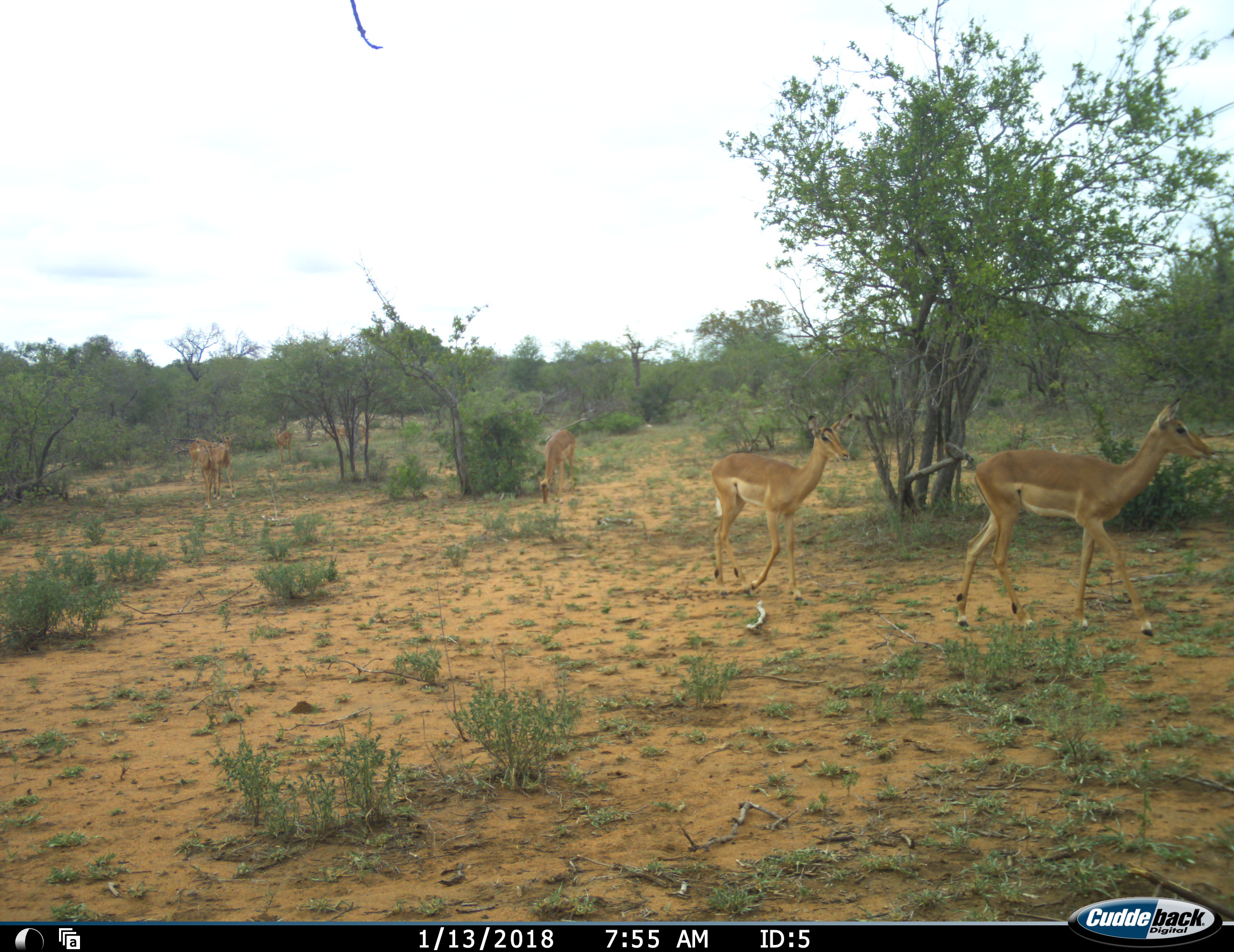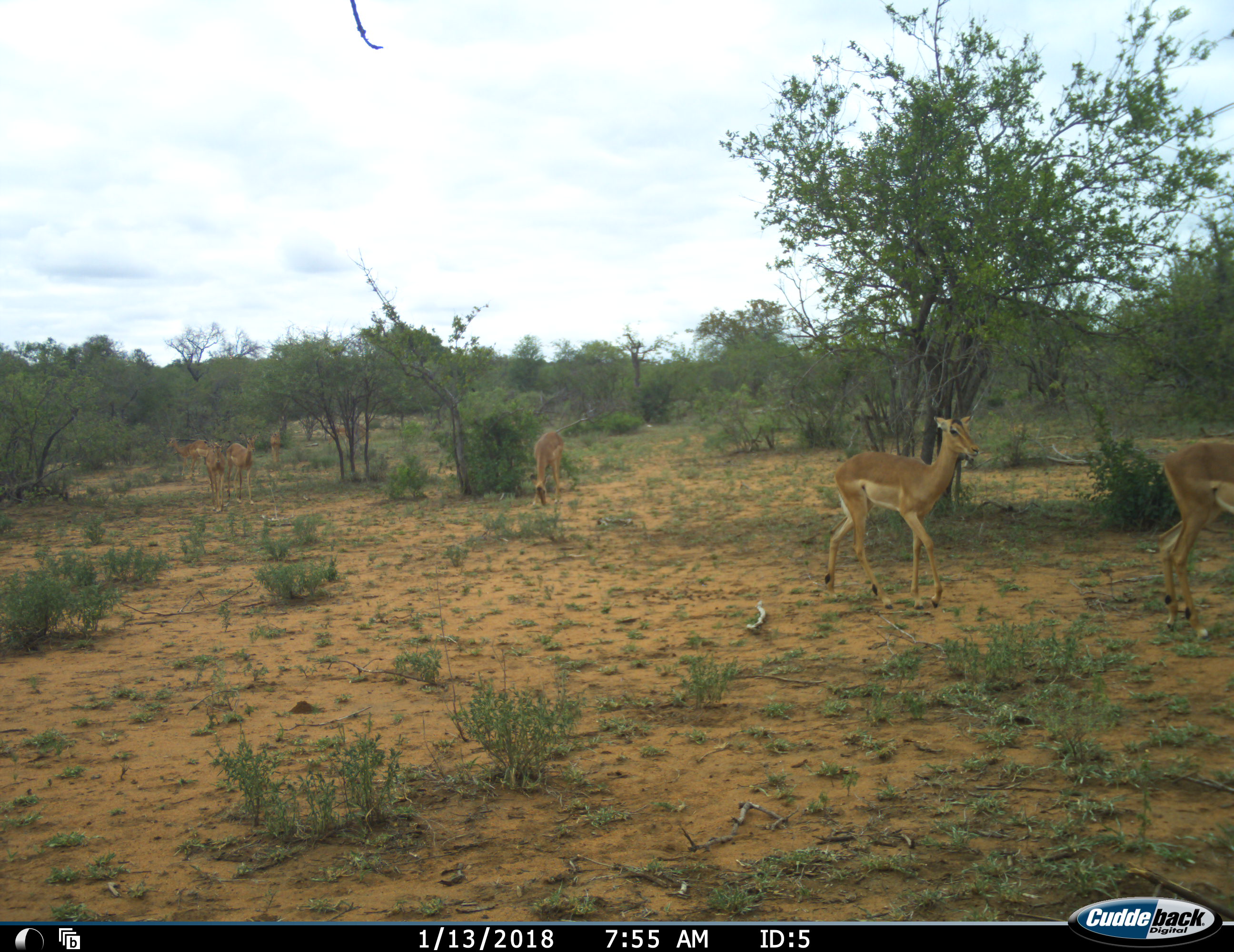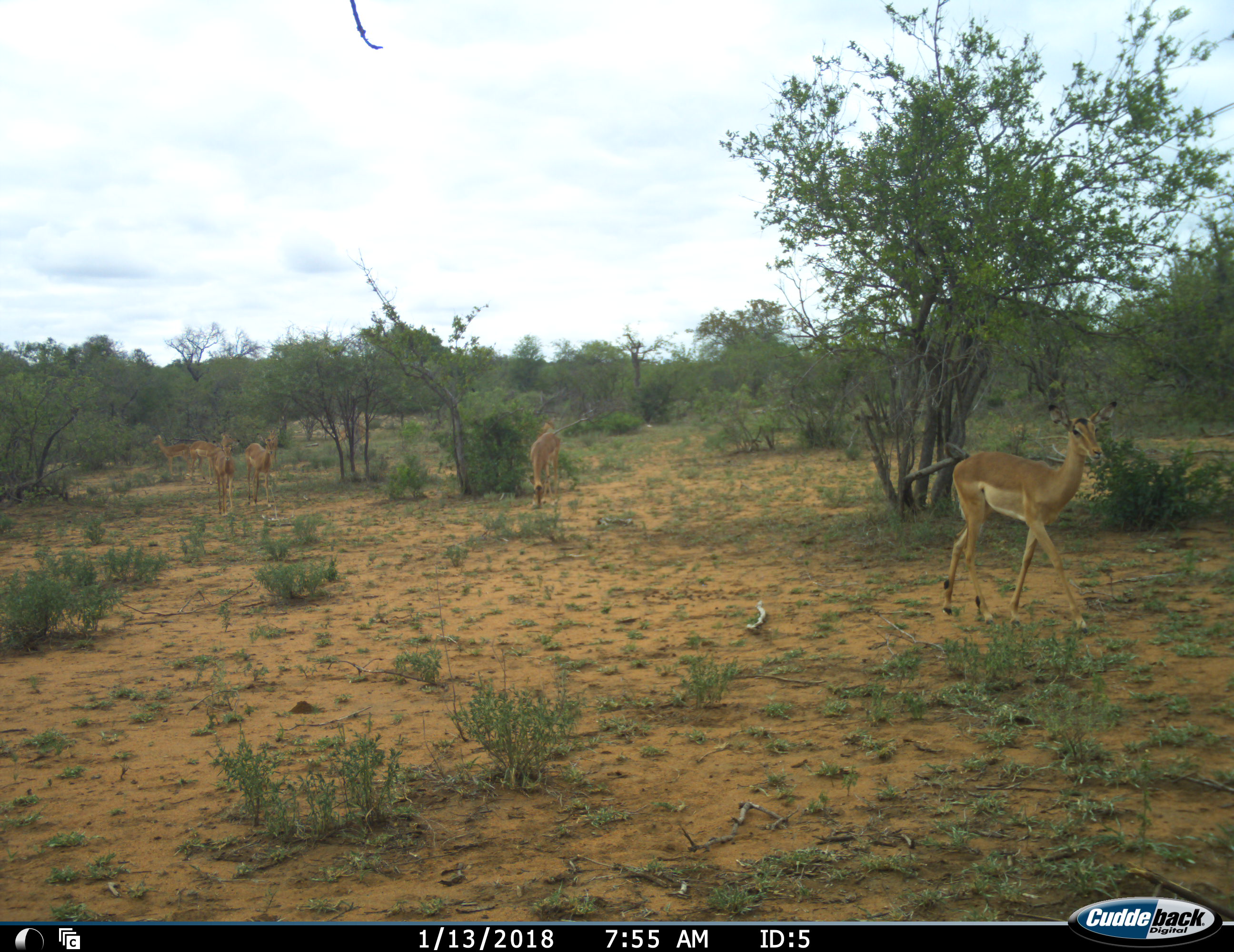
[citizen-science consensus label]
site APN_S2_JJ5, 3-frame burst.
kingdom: Animalia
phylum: Chordata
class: Mammalia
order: Artiodactyla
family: Bovidae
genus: Aepyceros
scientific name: Aepyceros melampus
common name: impala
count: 8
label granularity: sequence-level